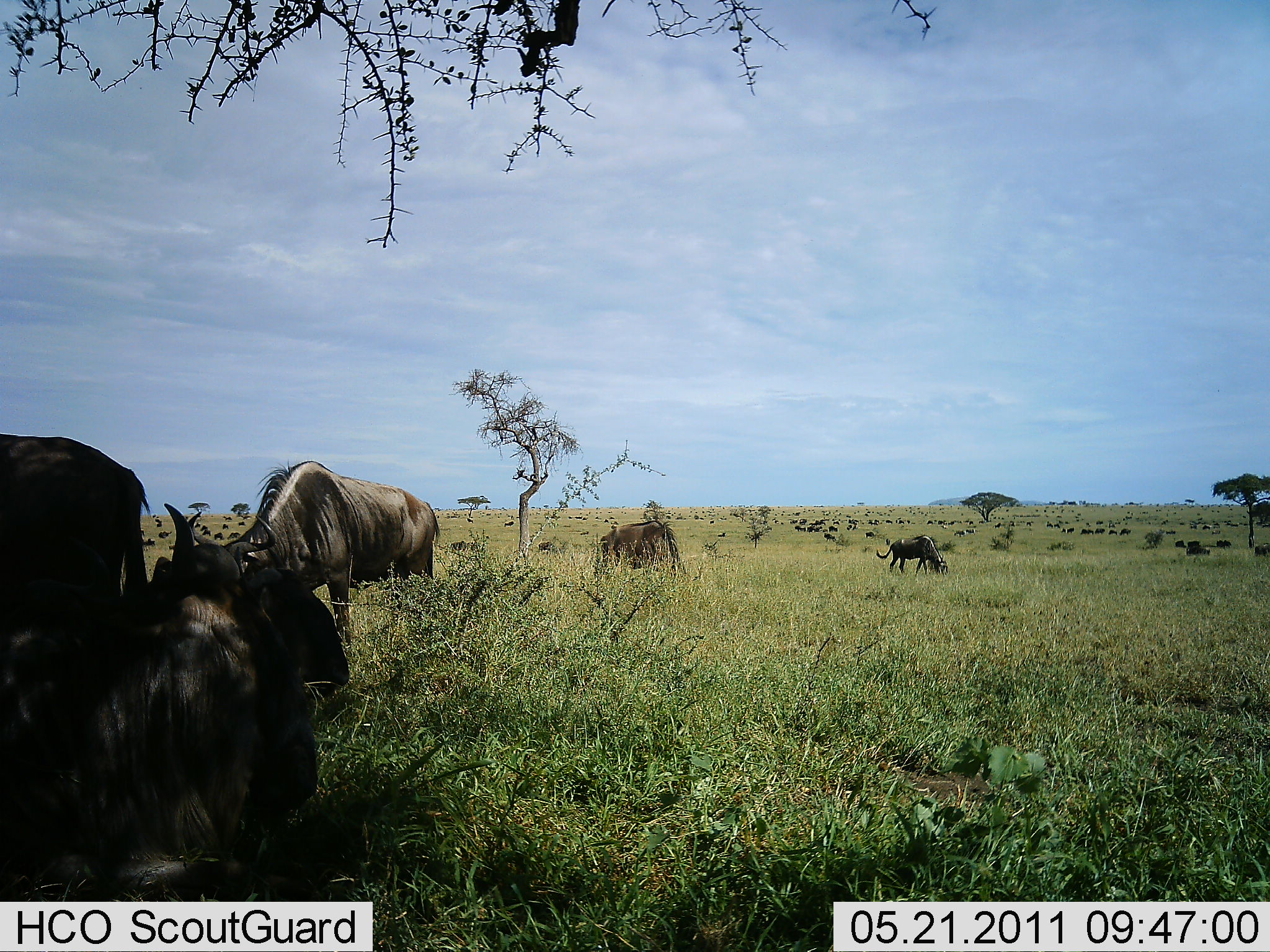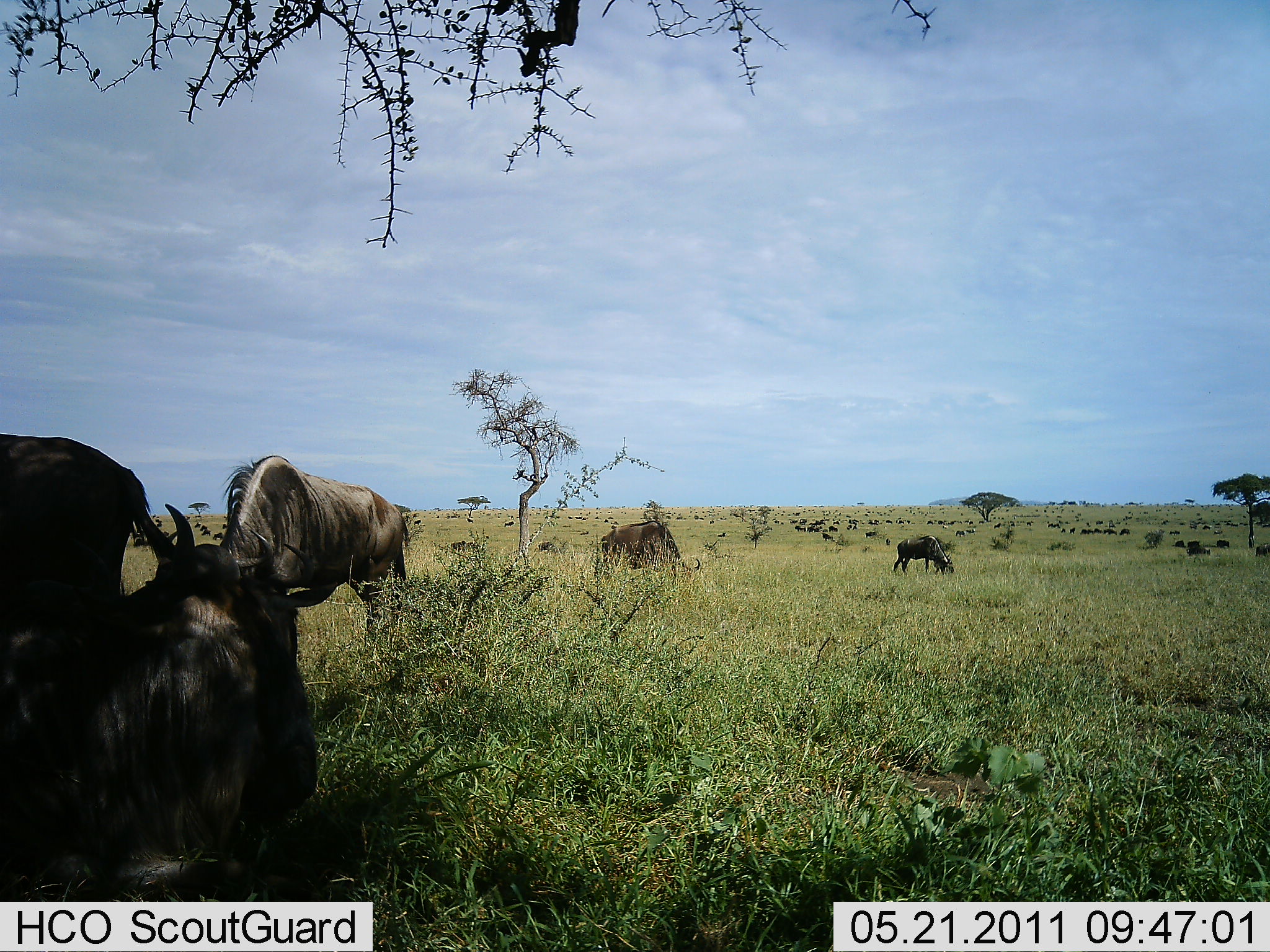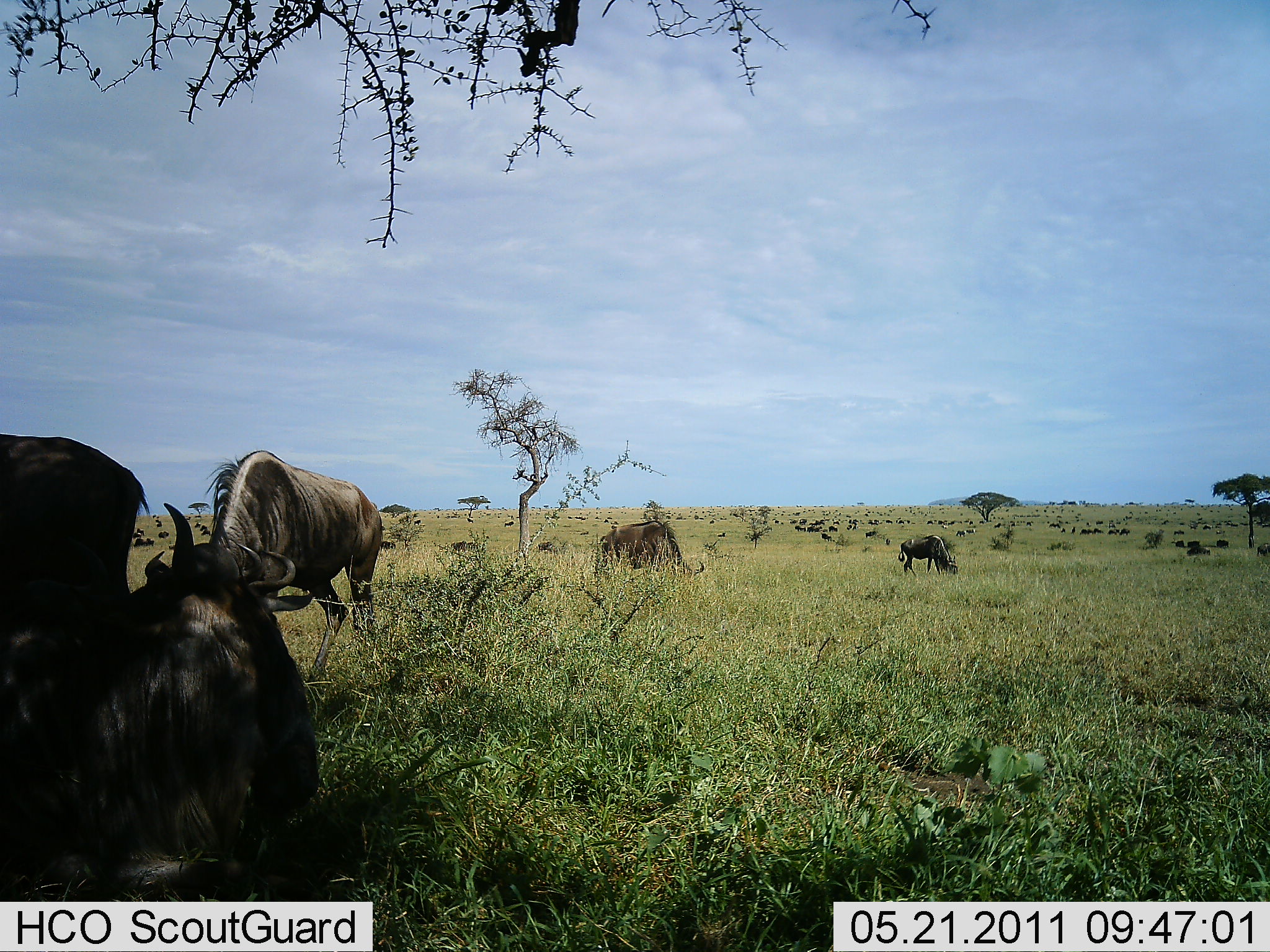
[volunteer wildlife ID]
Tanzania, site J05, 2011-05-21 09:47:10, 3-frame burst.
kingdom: Animalia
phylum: Chordata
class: Mammalia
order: Artiodactyla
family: Bovidae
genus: Connochaetes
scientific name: Connochaetes taurinus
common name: blue wildebeest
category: wildebeest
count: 11-50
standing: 42%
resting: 58%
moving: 33%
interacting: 8%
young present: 0%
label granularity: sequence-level